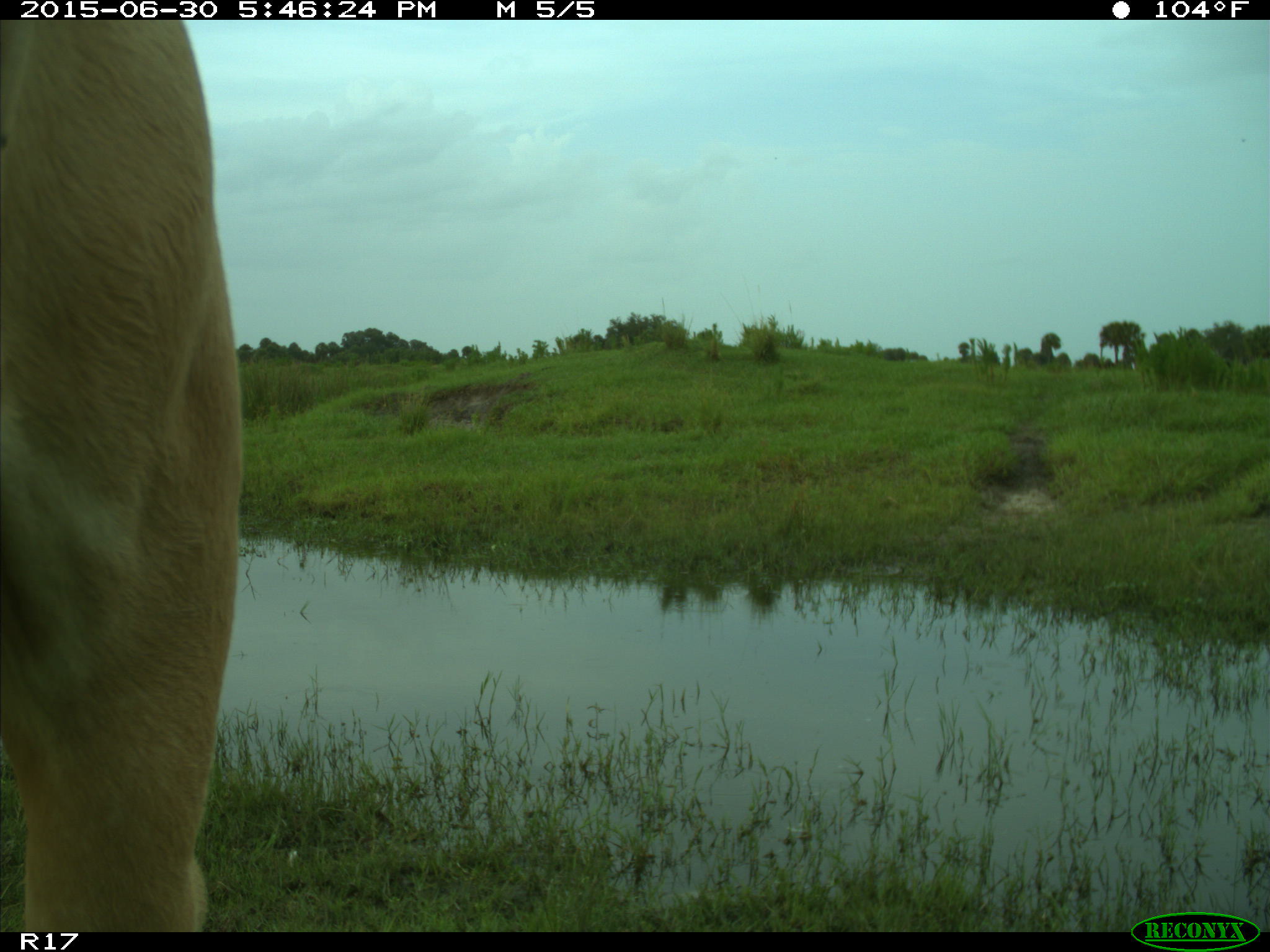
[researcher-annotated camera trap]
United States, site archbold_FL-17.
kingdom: Animalia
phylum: Chordata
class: Mammalia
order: Artiodactyla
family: Bovidae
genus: Bos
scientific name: Bos taurus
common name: domestic cow